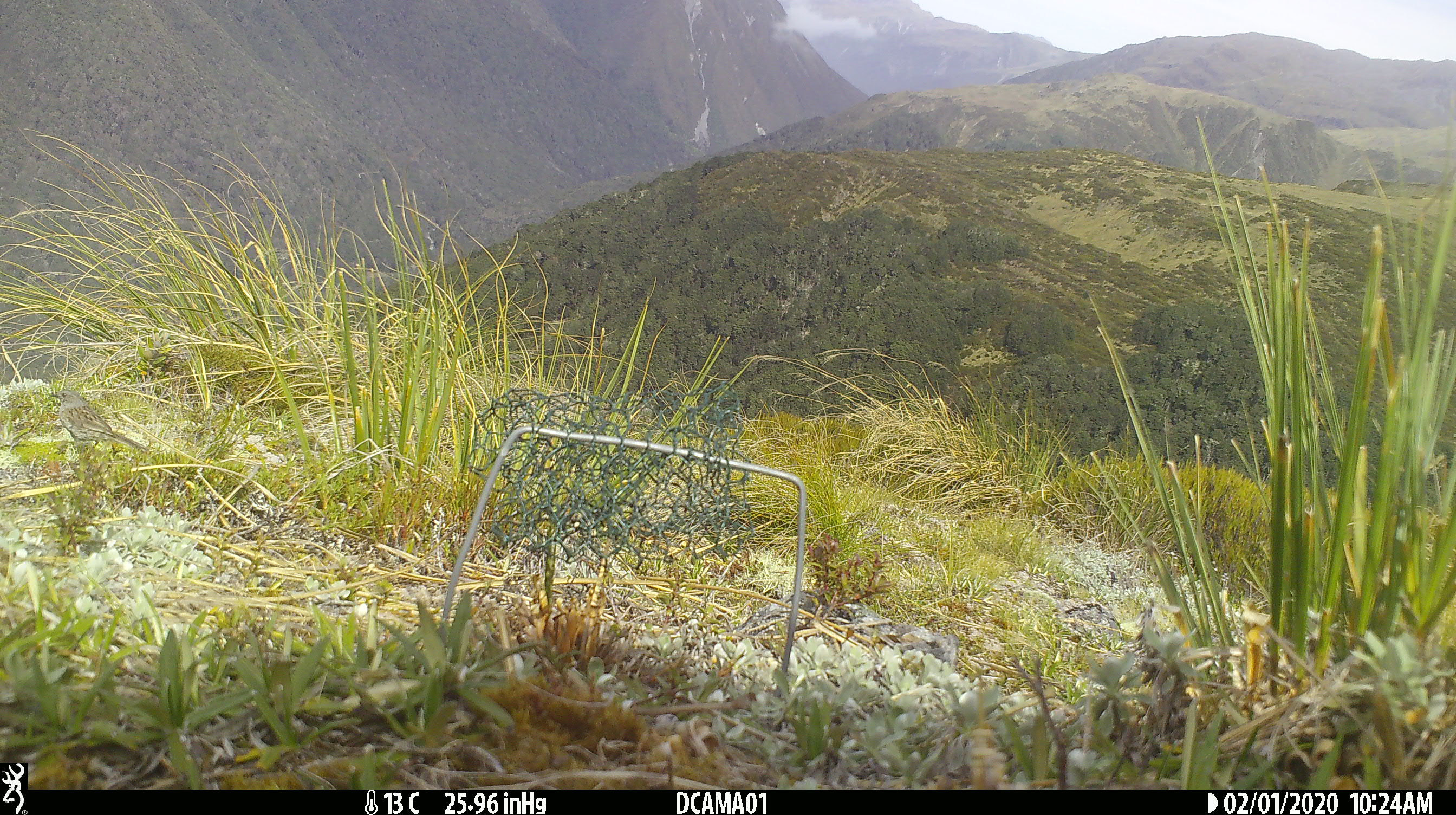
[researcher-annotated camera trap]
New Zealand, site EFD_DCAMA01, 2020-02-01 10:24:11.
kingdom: Animalia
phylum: Chordata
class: Aves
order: Passeriformes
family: Prunellidae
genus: Prunella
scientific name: Prunella modularis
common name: dunnock